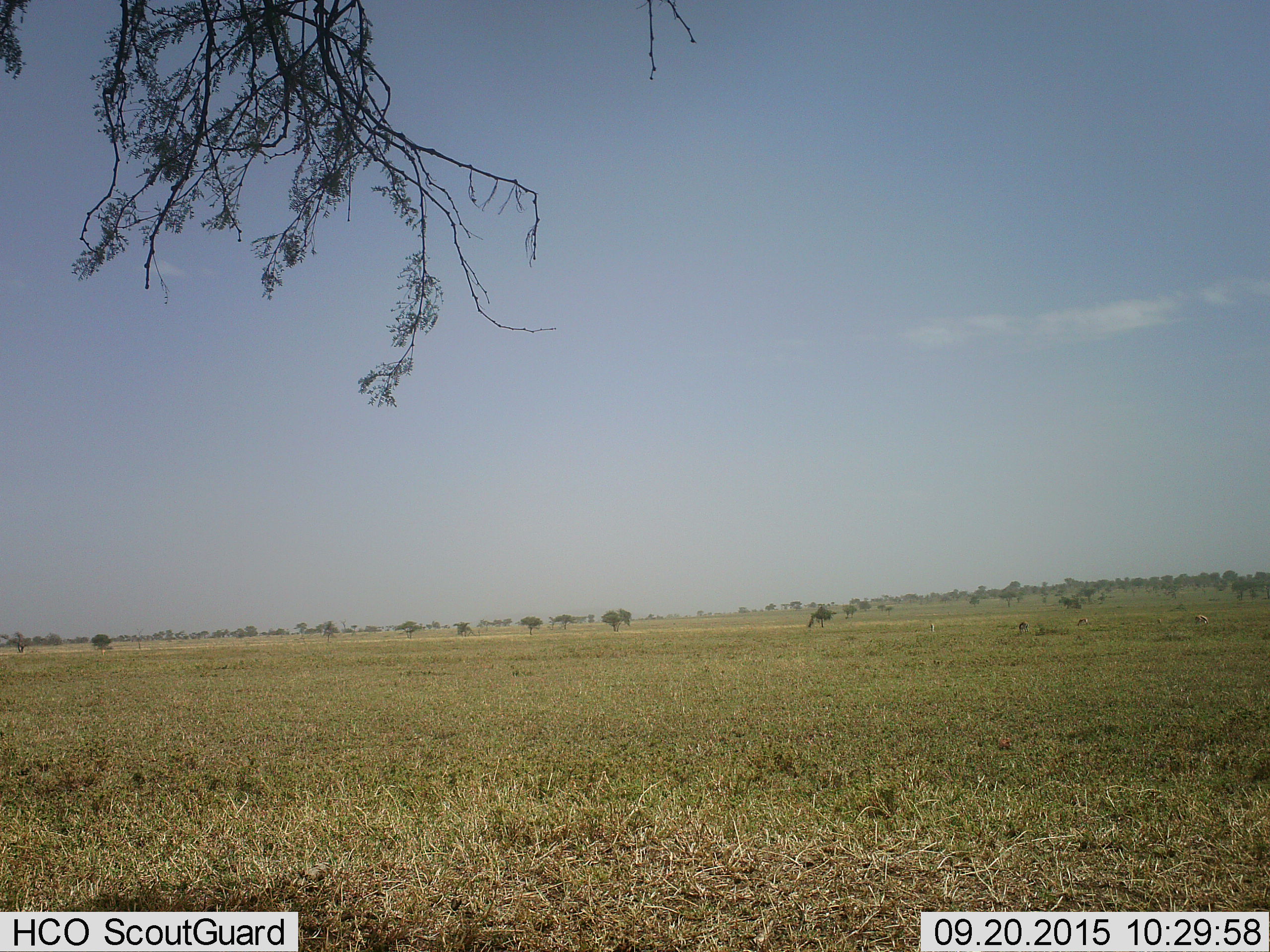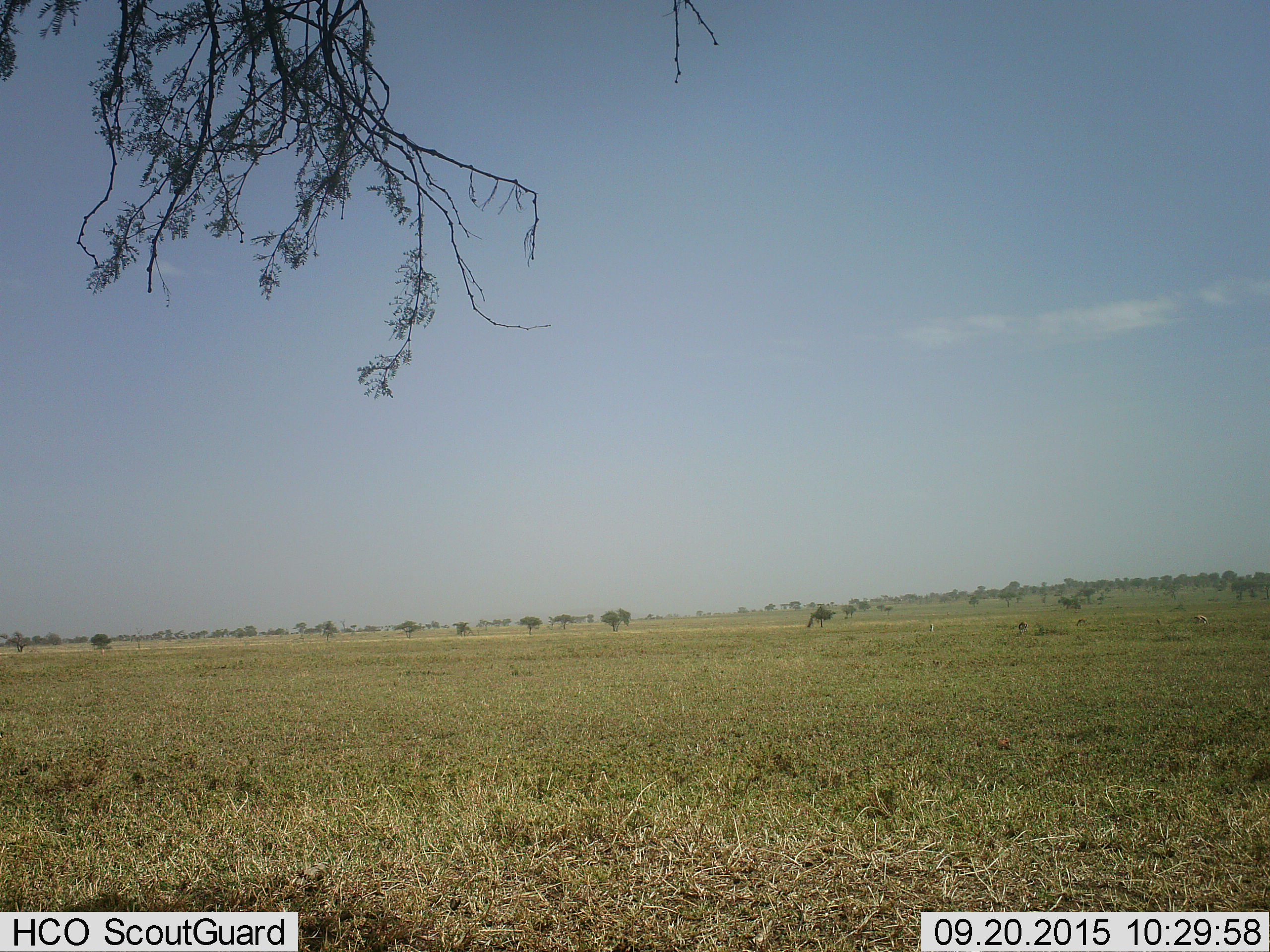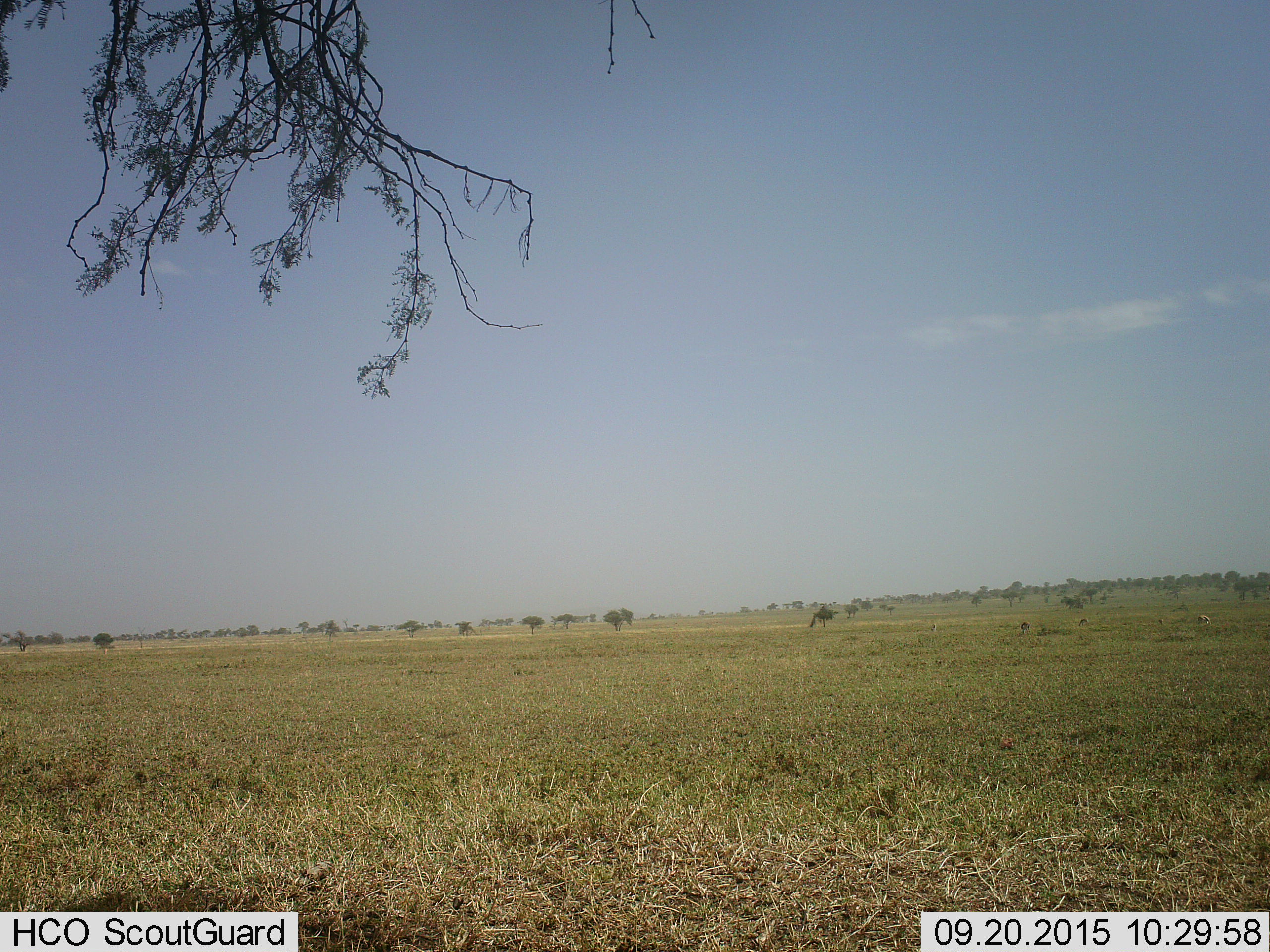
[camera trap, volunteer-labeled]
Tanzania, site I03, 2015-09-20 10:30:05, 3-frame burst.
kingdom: Animalia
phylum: Chordata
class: Mammalia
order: Artiodactyla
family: Bovidae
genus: Eudorcas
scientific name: Eudorcas thomsonii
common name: thomson's gazelle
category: gazellethomsons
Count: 4.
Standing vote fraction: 40%.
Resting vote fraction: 0%.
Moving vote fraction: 20%.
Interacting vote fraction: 0%.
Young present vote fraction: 0%.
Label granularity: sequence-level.